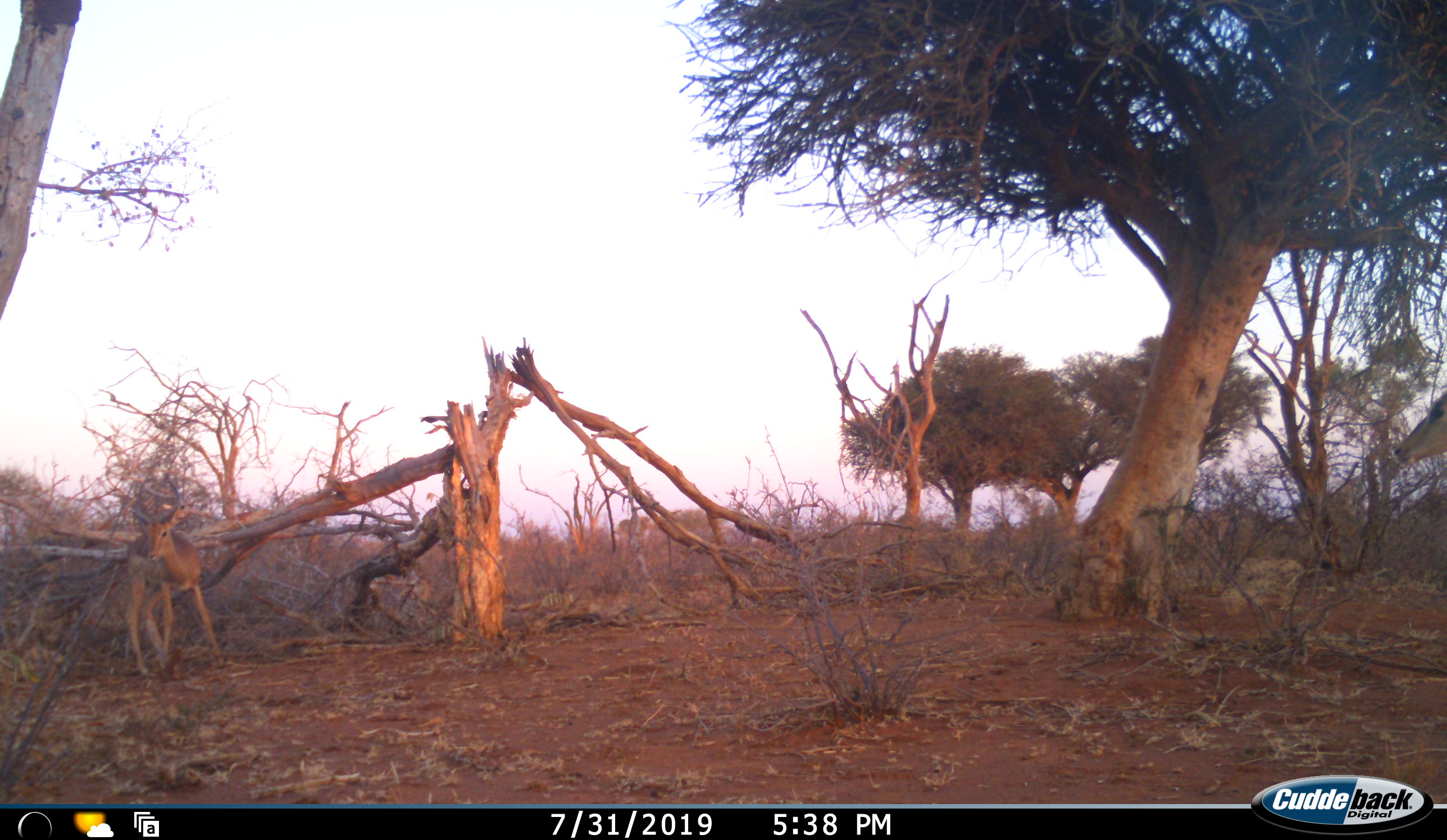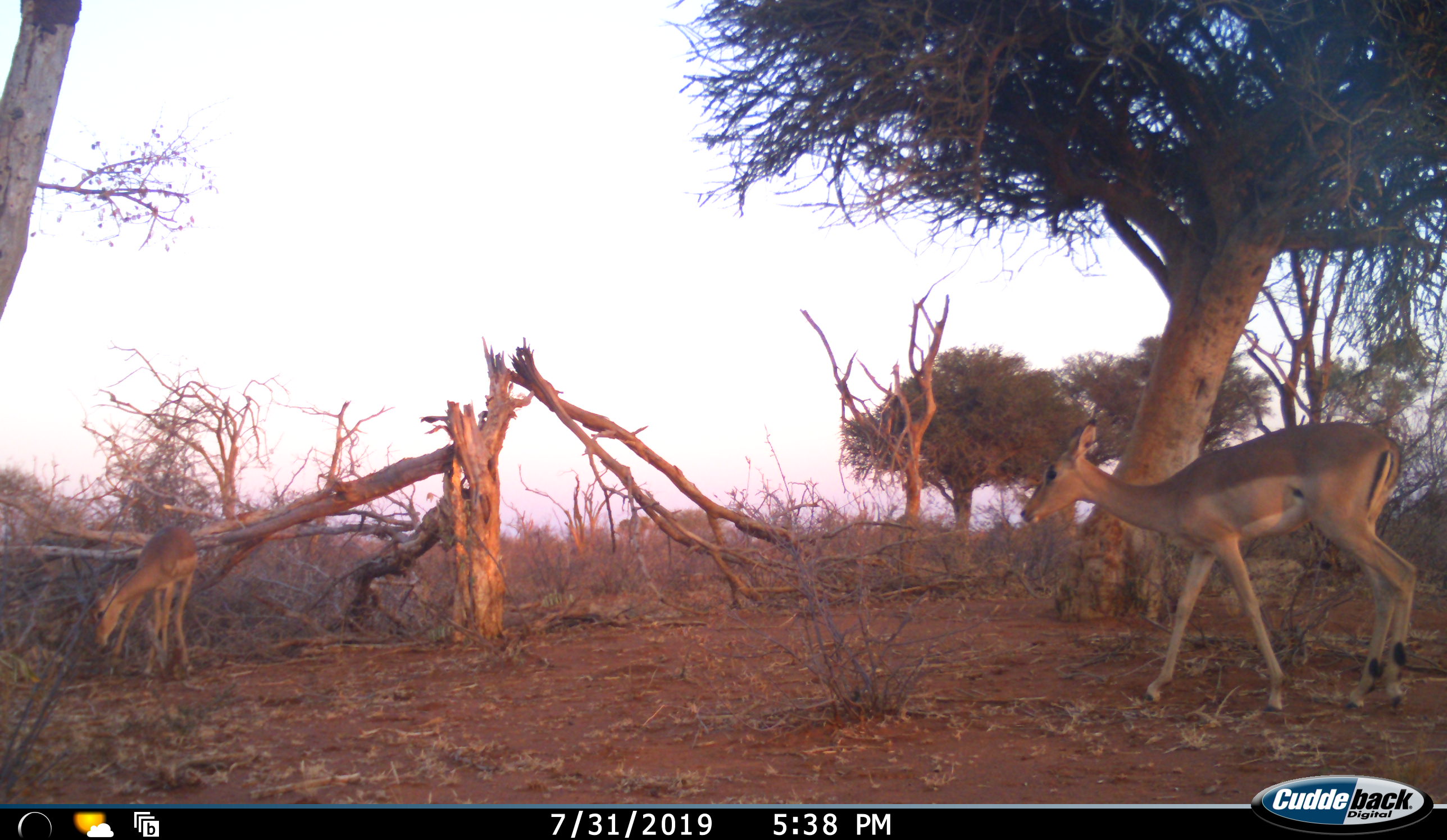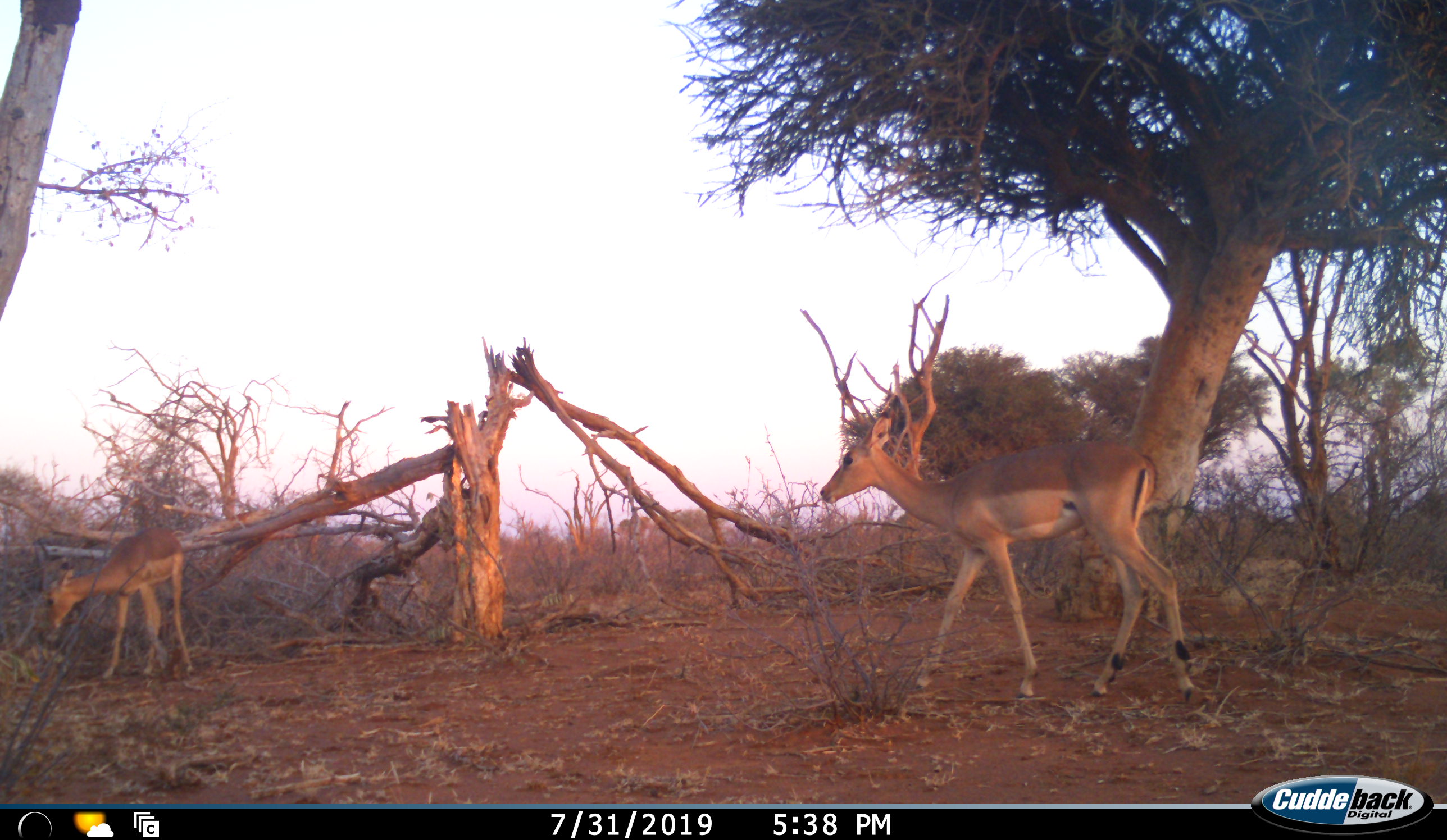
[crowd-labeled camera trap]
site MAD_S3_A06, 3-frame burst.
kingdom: Animalia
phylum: Chordata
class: Mammalia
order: Artiodactyla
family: Bovidae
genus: Aepyceros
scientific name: Aepyceros melampus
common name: impala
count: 2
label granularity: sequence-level